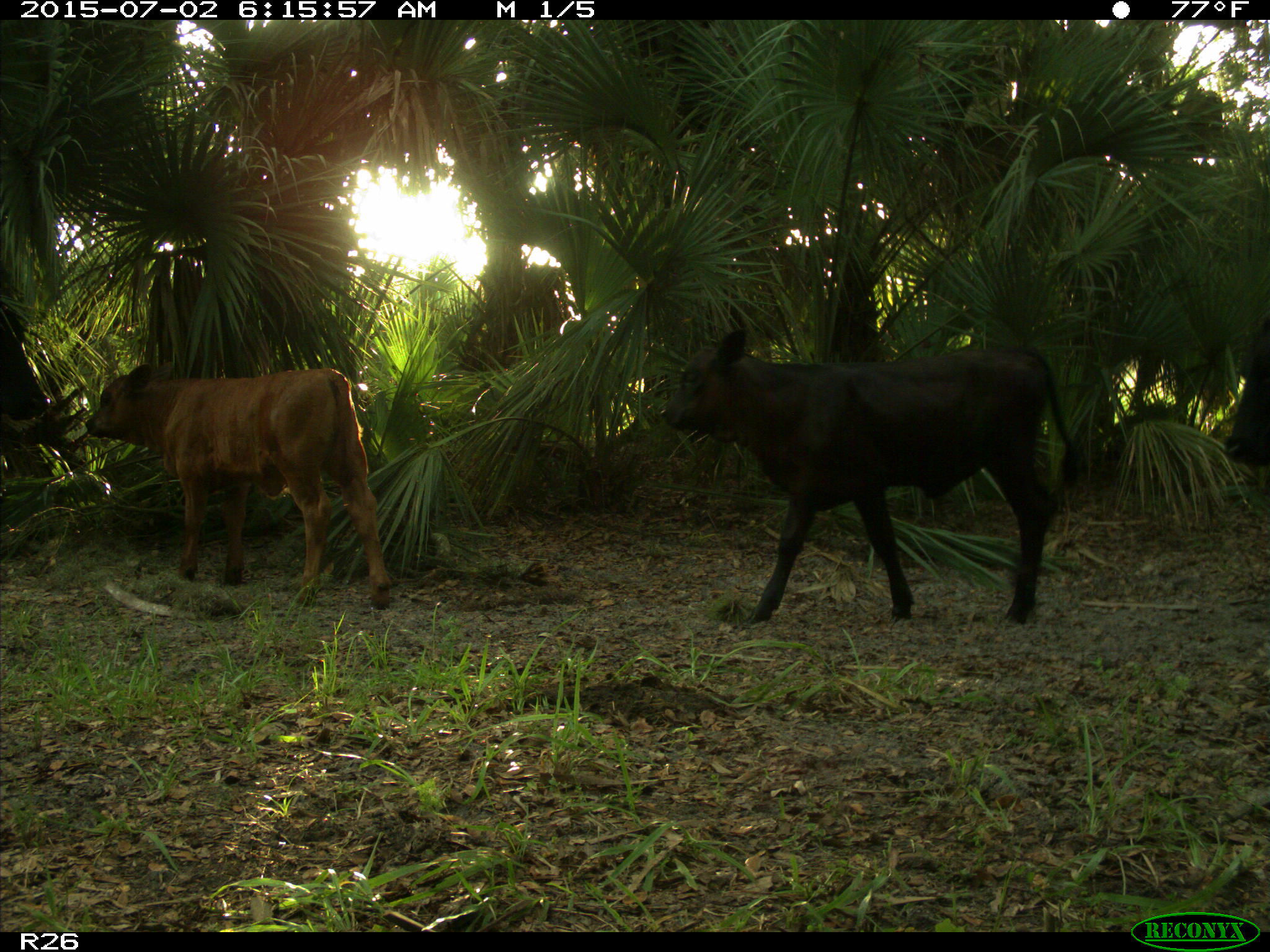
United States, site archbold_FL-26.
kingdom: Animalia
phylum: Chordata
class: Mammalia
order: Artiodactyla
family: Bovidae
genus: Bos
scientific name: Bos taurus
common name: domestic cow